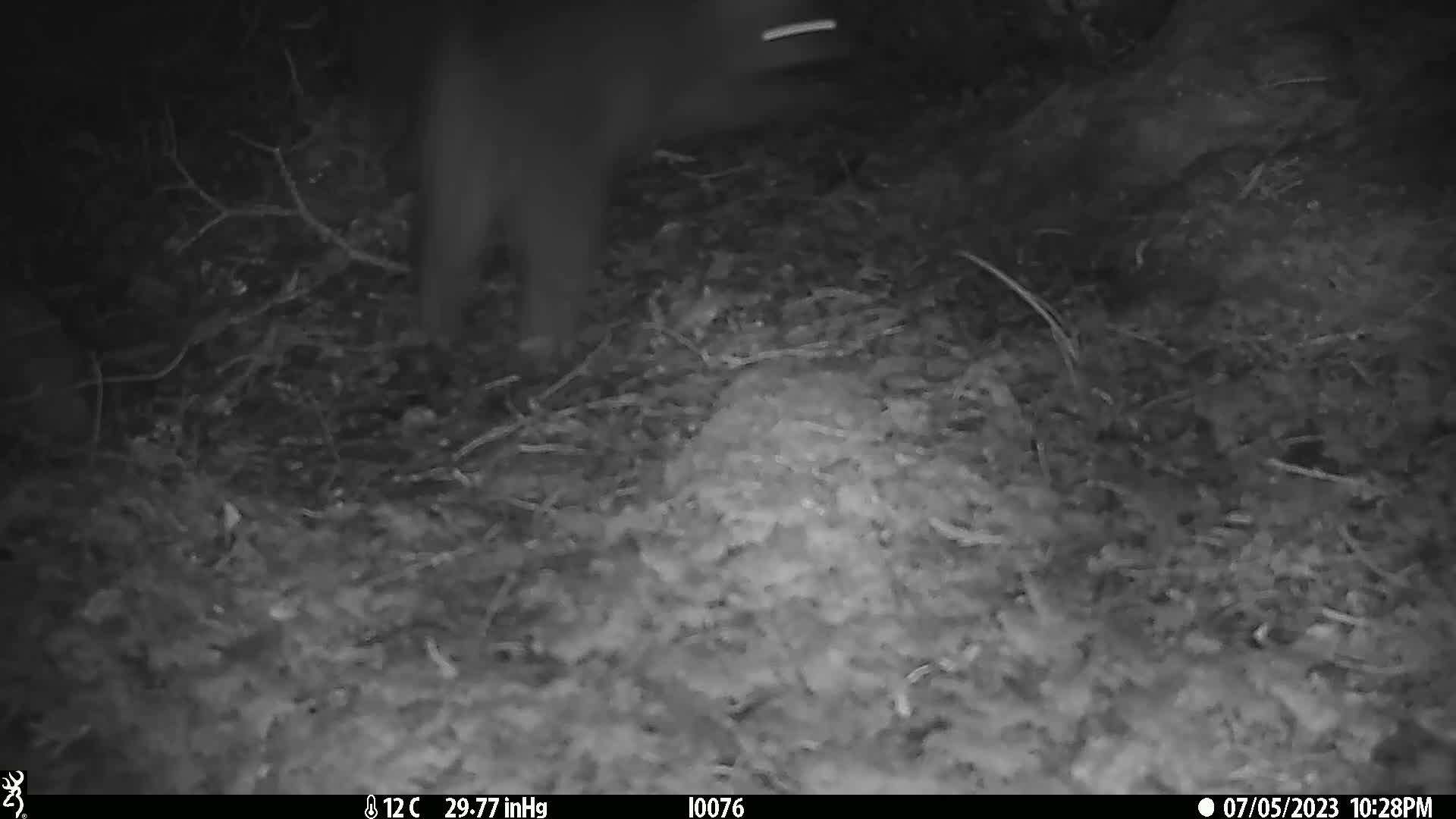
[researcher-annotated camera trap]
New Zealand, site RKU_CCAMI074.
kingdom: Animalia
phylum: Chordata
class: Mammalia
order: Diprotodontia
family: Phalangeridae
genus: Trichosurus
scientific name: Trichosurus vulpecula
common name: common brushtail possum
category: possum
Possum (common brushtail possum) (Trichosurus vulpecula).